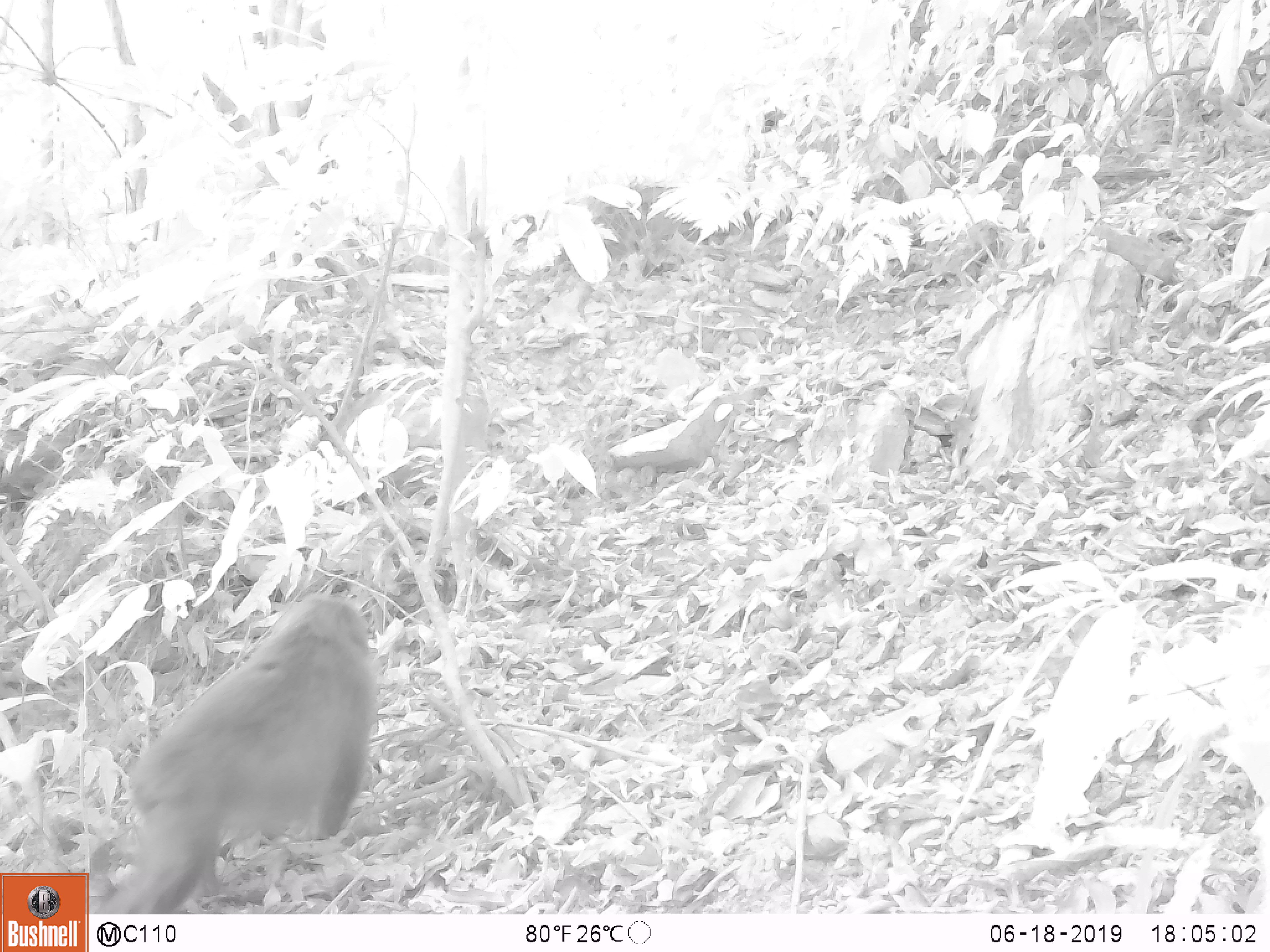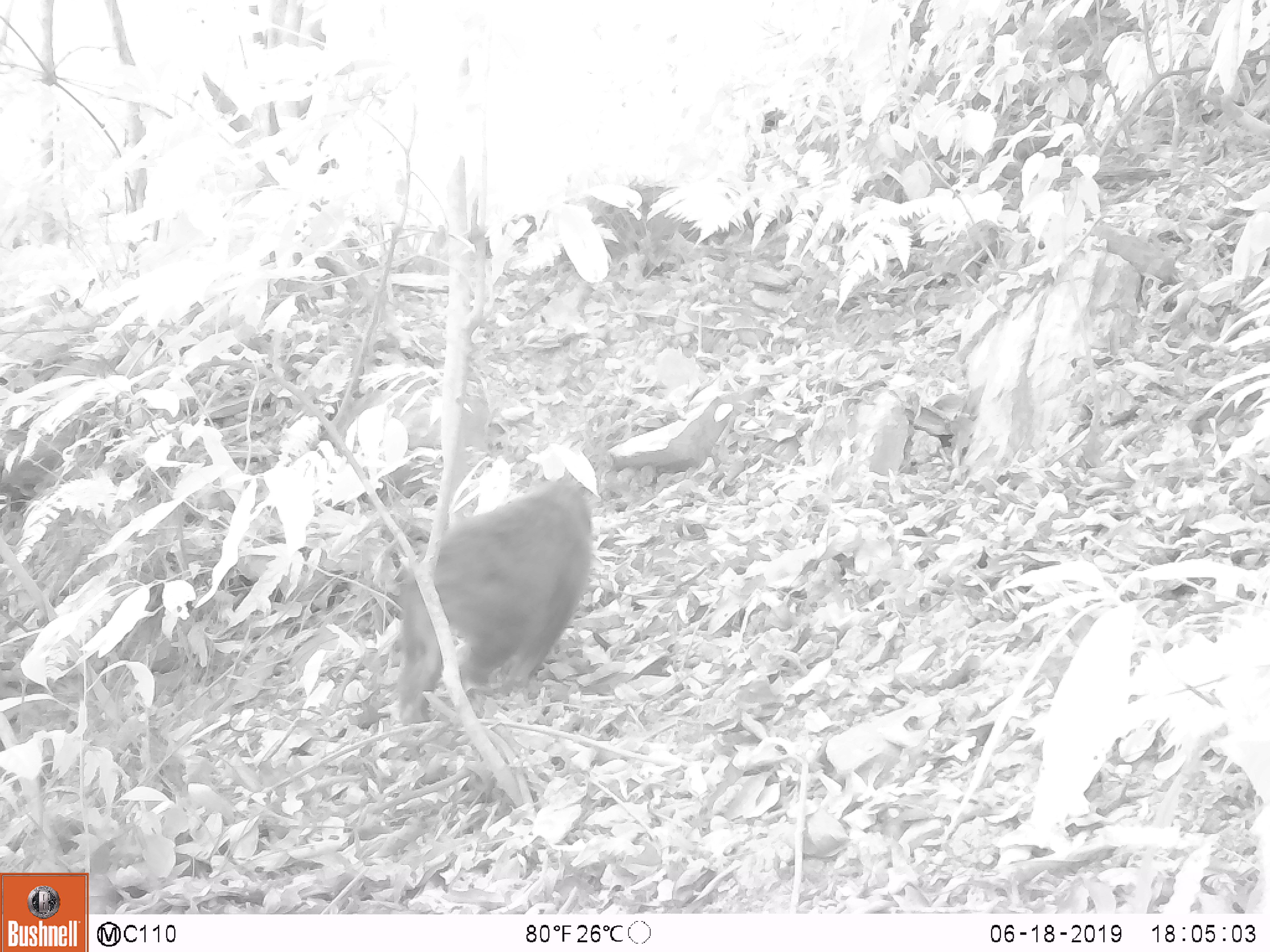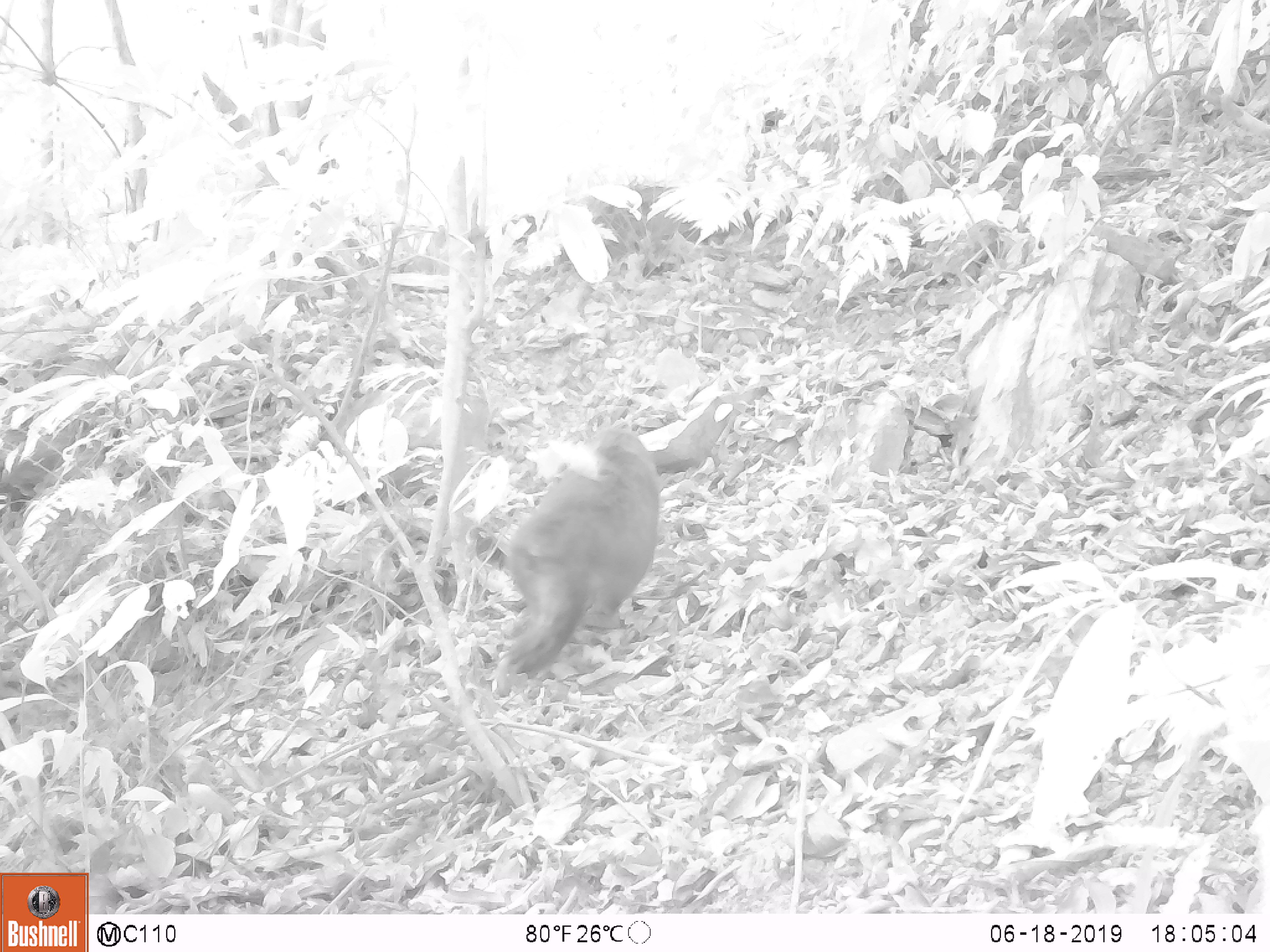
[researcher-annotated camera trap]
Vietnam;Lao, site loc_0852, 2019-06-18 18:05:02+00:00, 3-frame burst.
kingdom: Animalia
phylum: Chordata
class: Mammalia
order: Primates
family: Cercopithecidae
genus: Macaca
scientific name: Macaca arctoides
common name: stump-tailed macaque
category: stump tailed macaque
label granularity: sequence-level